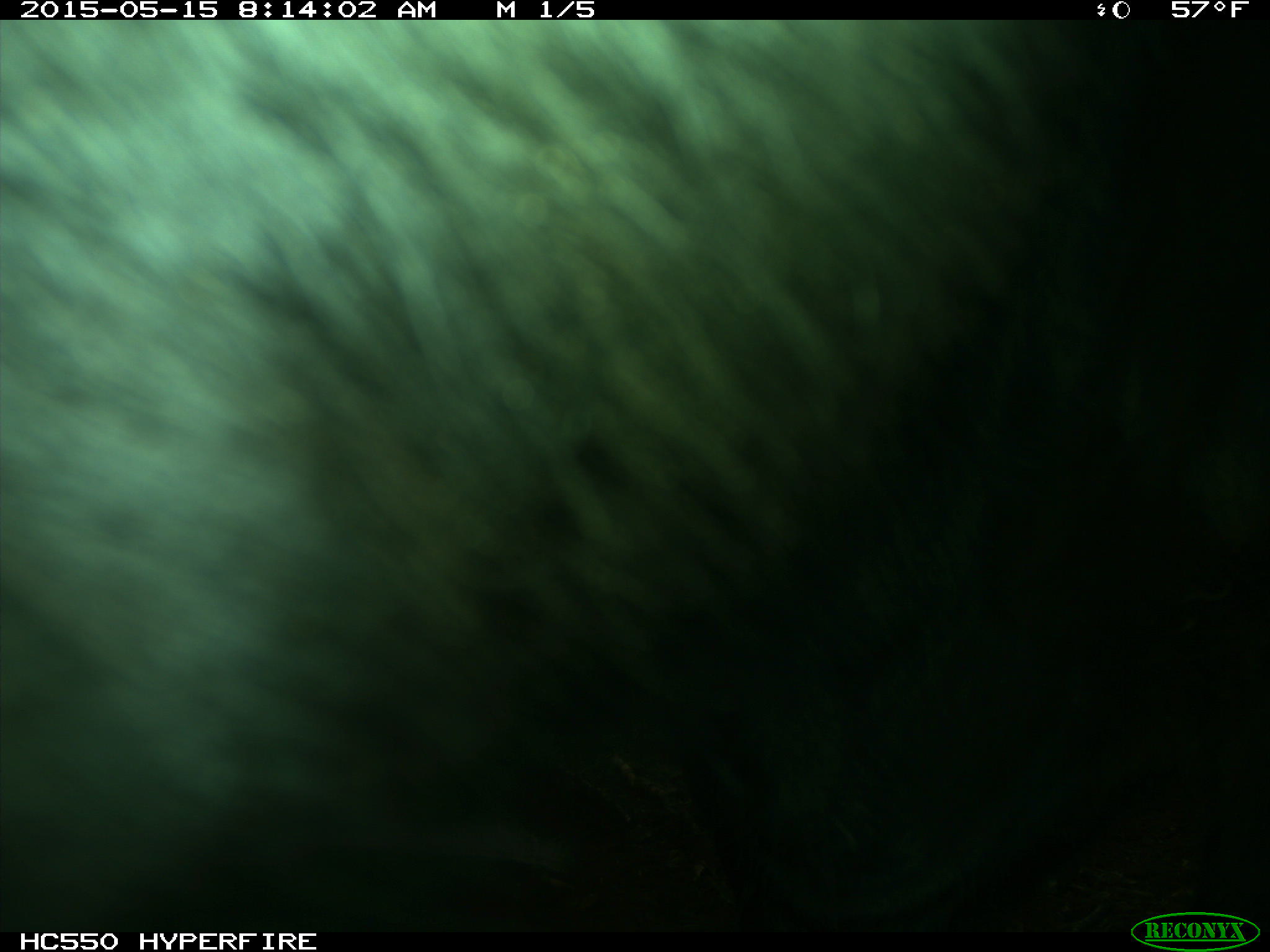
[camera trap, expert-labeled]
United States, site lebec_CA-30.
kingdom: Animalia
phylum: Chordata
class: Mammalia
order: Artiodactyla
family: Bovidae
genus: Bos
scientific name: Bos taurus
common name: domestic cow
Bos taurus (domestic cow).